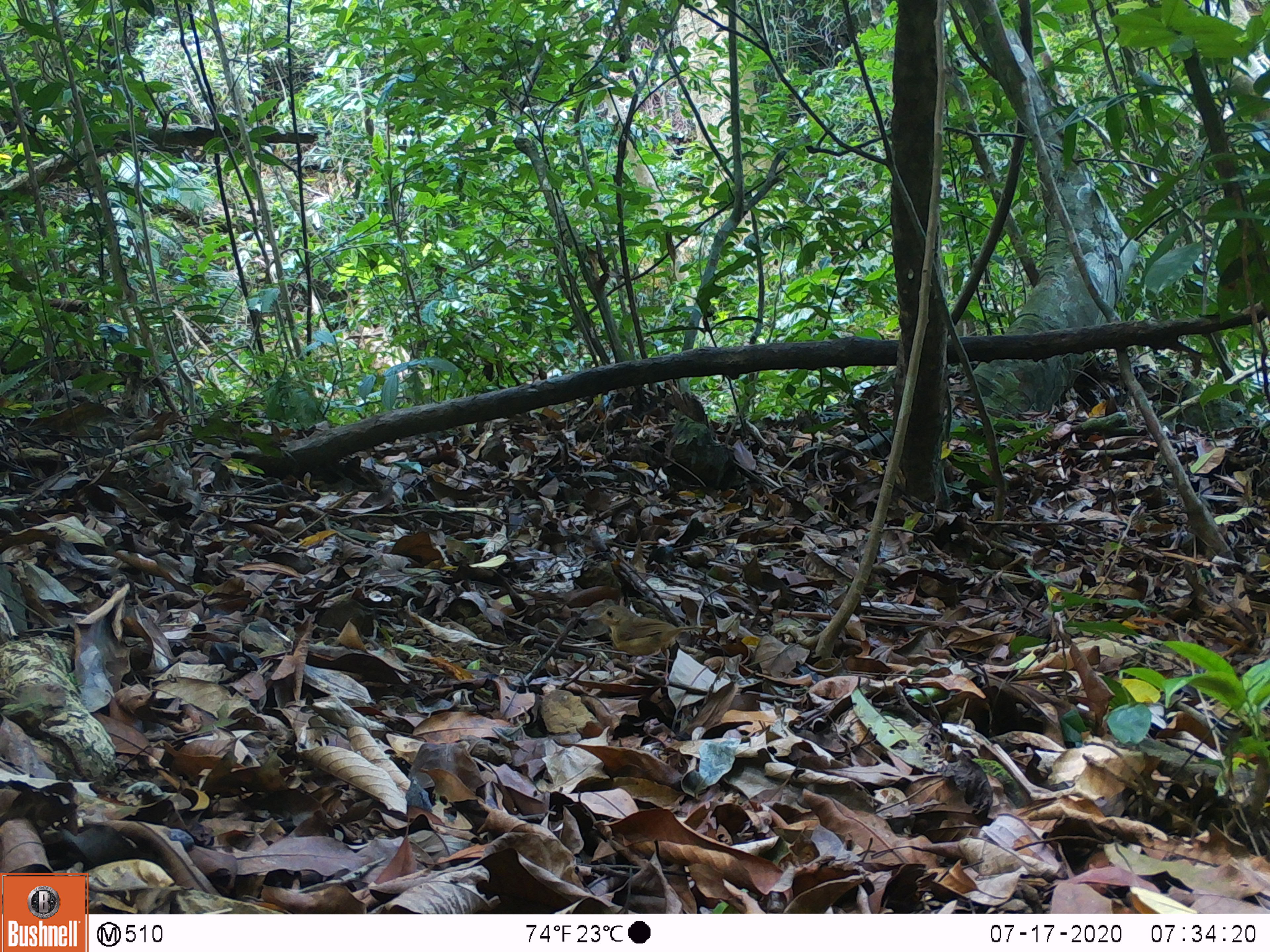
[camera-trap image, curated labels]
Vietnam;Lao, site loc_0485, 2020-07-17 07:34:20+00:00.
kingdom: Animalia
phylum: Chordata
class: Aves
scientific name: Aves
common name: bird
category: unidentified bird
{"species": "unidentified bird (bird) (Aves)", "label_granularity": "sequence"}